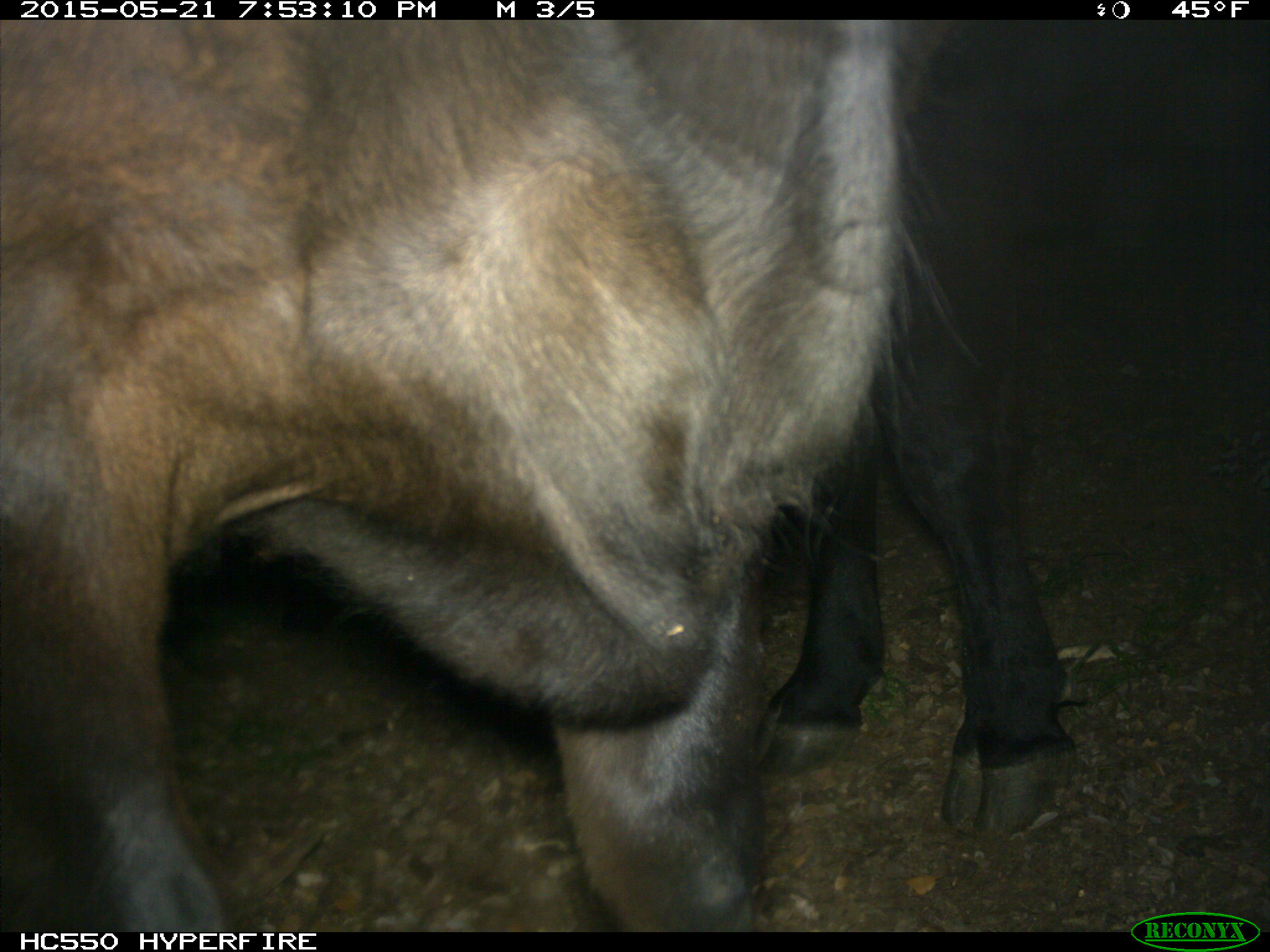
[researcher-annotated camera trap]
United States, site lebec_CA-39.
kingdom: Animalia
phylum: Chordata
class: Mammalia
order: Artiodactyla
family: Bovidae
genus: Bos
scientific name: Bos taurus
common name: domestic cow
Bos taurus (domestic cow).